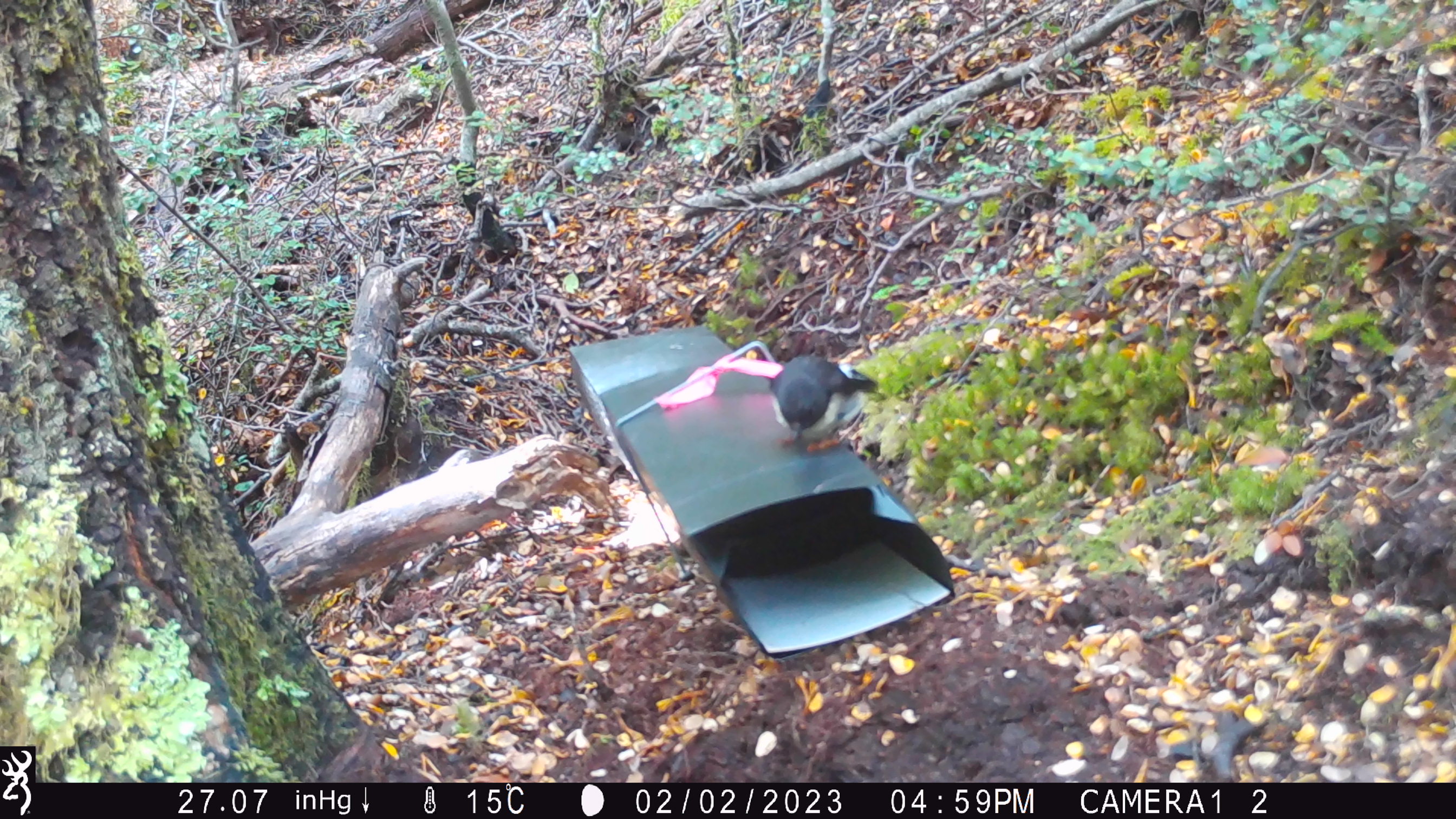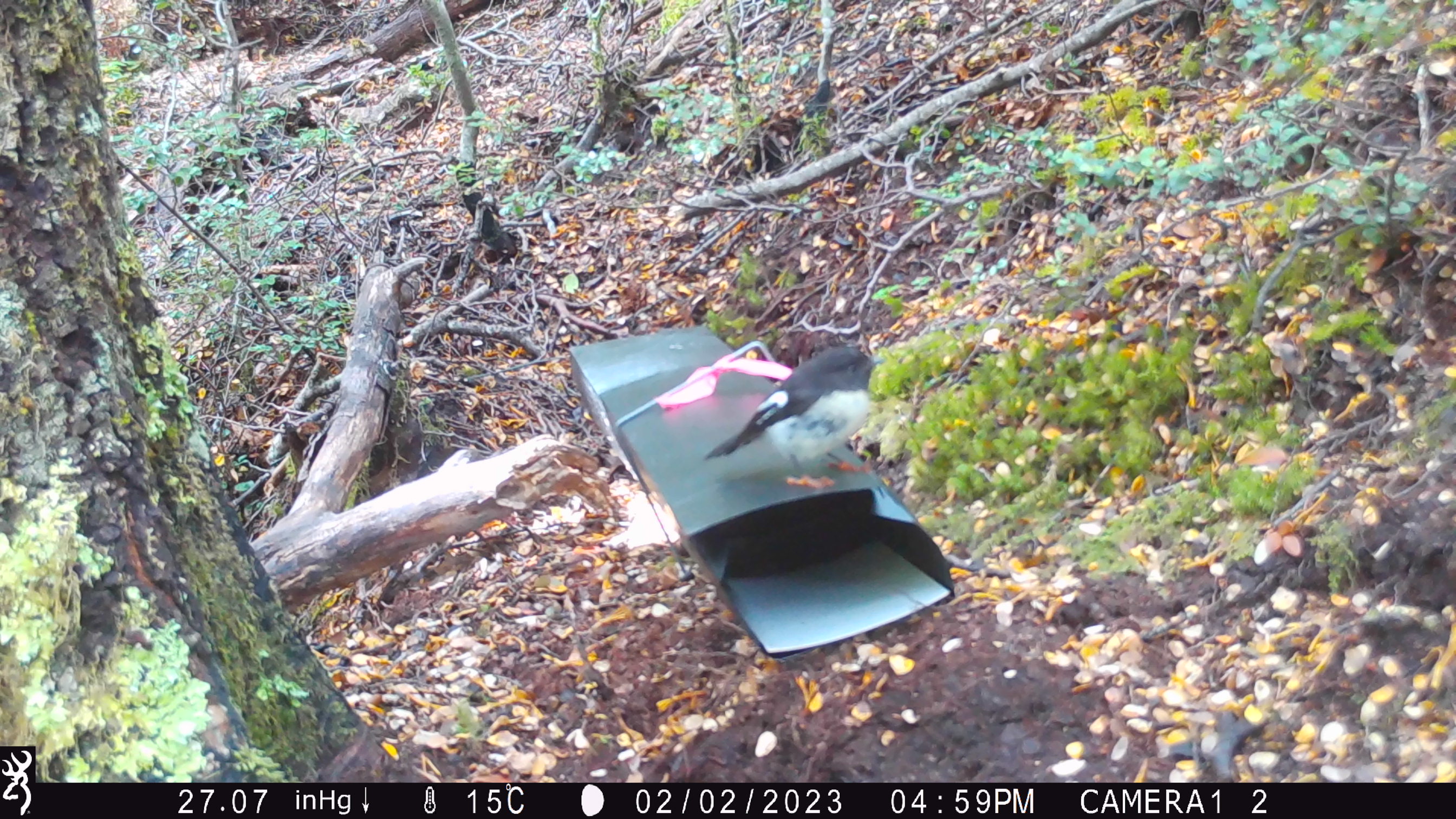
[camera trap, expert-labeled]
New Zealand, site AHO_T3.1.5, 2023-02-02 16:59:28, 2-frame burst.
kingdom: Animalia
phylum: Chordata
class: Aves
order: Passeriformes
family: Petroicidae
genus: Petroica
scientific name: Petroica macrocephala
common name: tomtit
Tomtit (Petroica macrocephala).